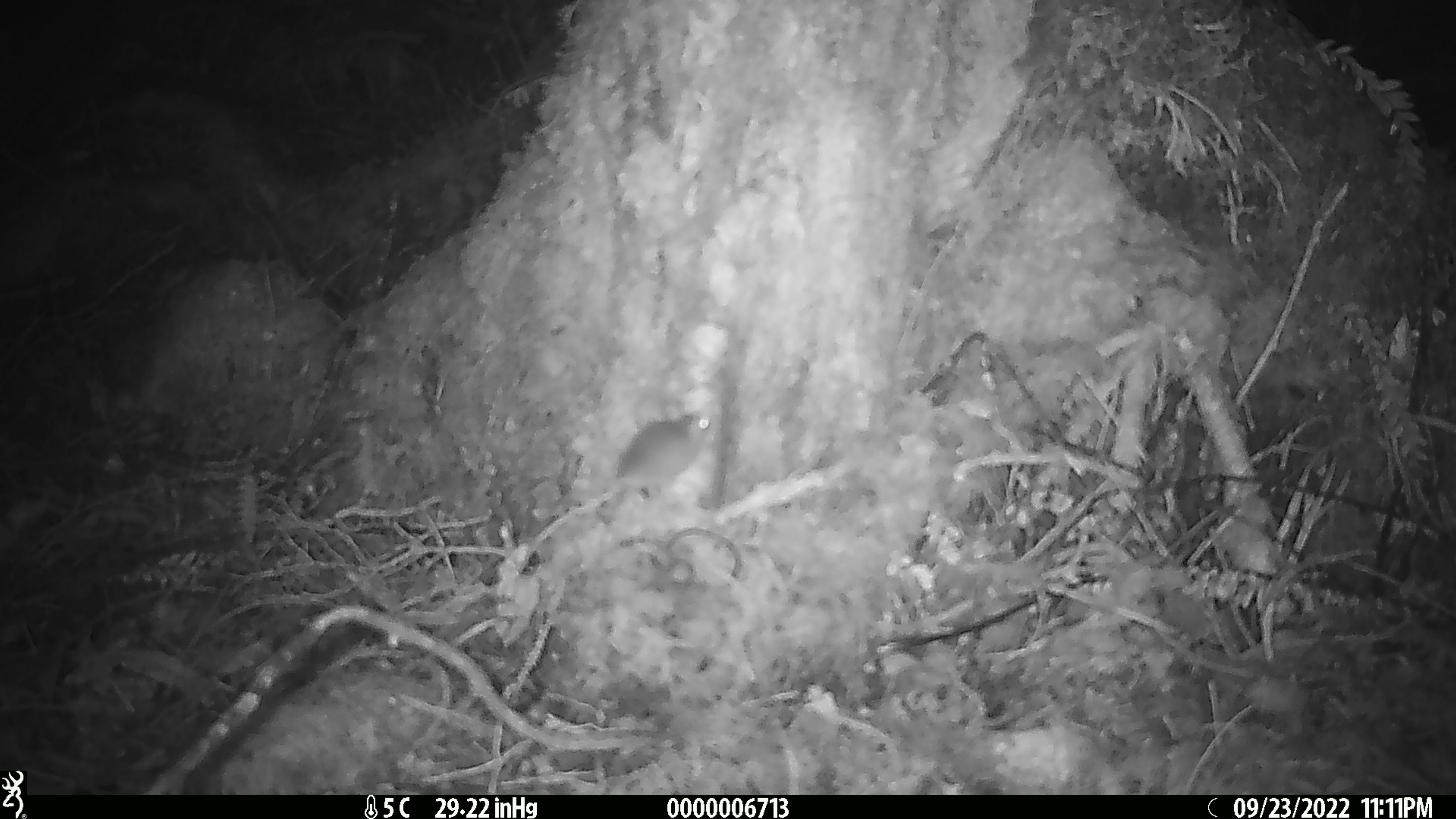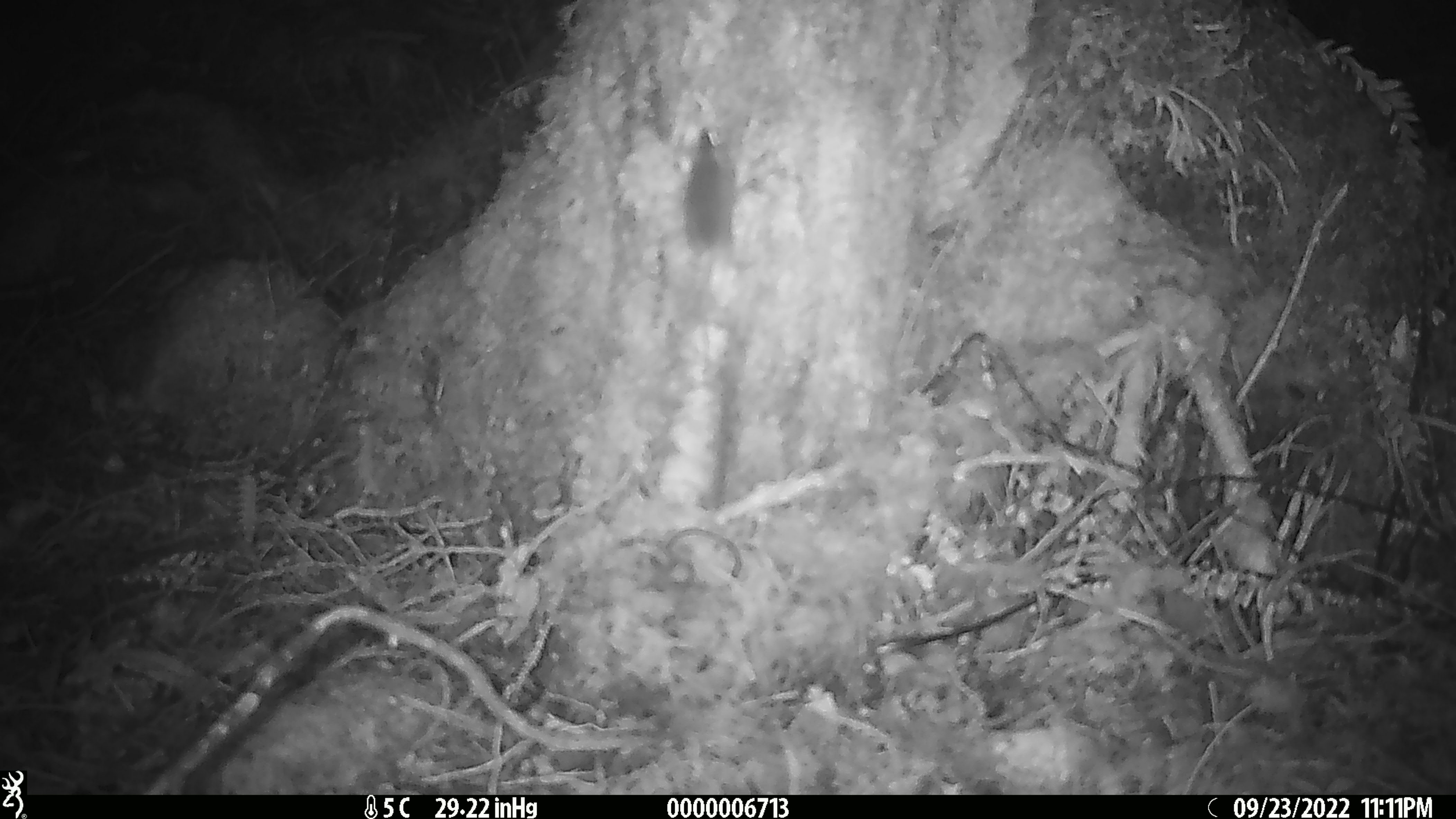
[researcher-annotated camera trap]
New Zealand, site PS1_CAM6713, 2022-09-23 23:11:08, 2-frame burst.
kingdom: Animalia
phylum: Chordata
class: Mammalia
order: Rodentia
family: Muridae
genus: Mus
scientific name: Mus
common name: mouse